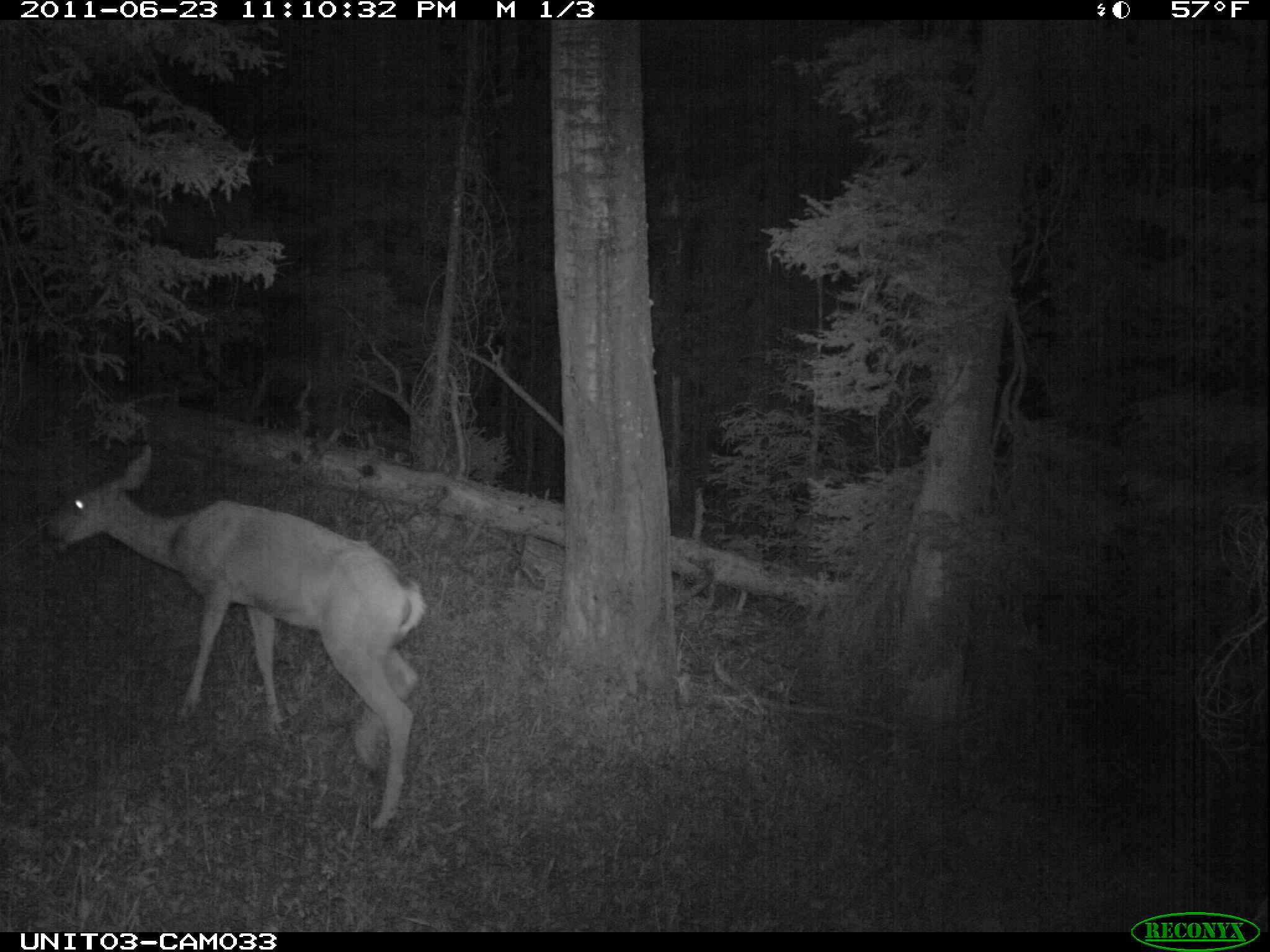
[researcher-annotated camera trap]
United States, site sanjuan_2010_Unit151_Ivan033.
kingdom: Animalia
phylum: Chordata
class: Mammalia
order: Artiodactyla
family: Cervidae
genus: Odocoileus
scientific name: Odocoileus hemionus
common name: mule deer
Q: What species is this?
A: Odocoileus hemionus (mule deer).